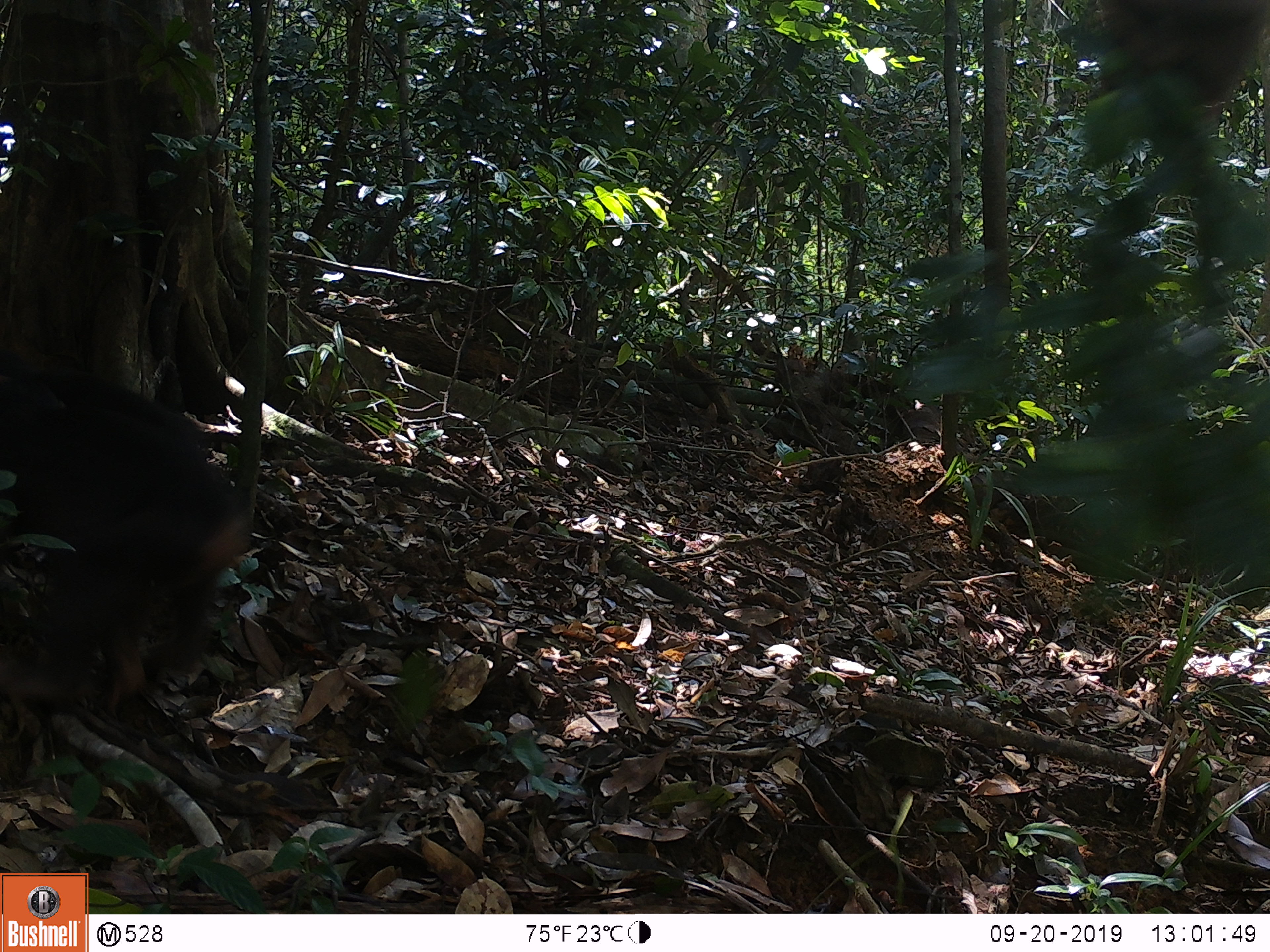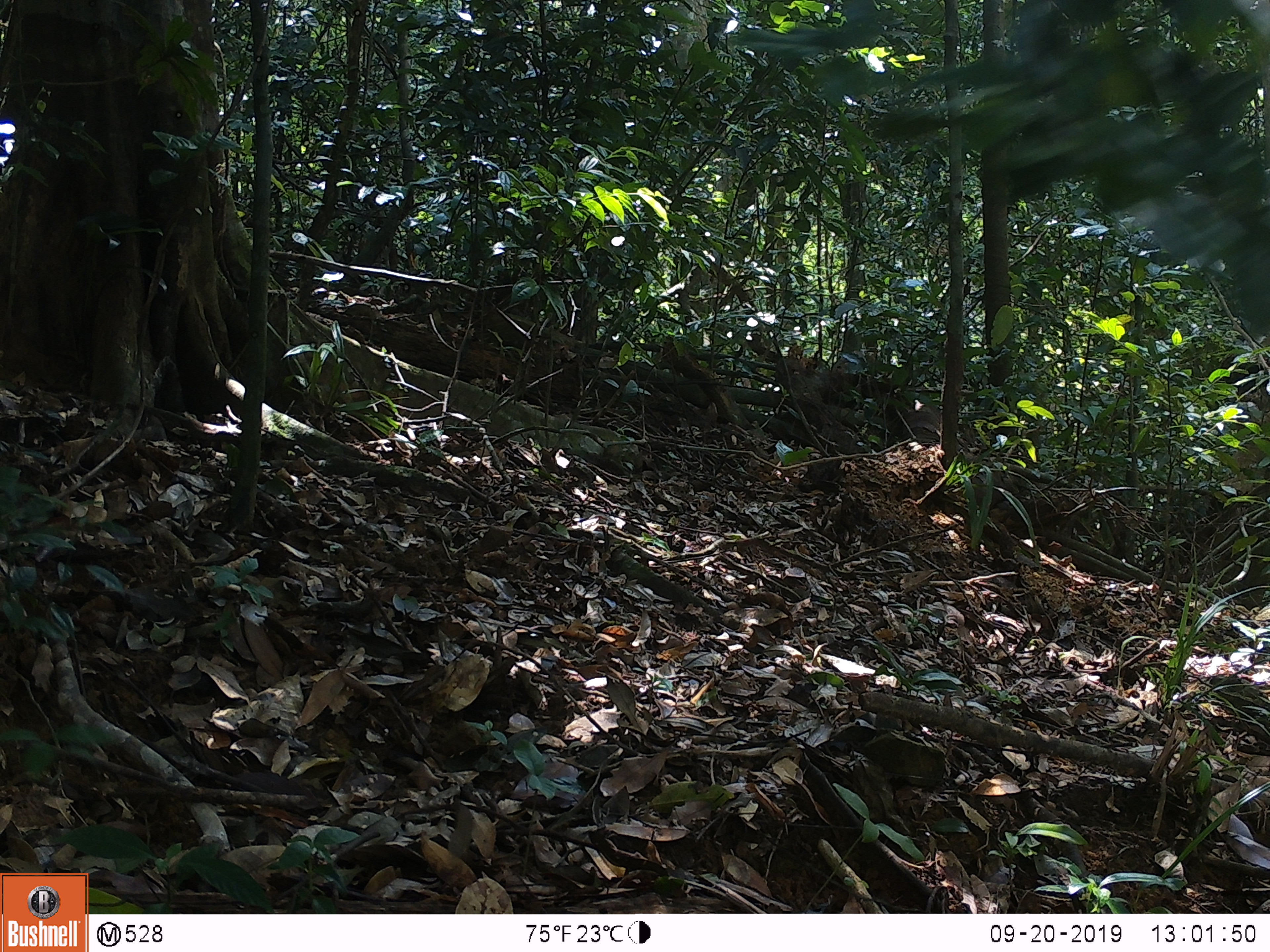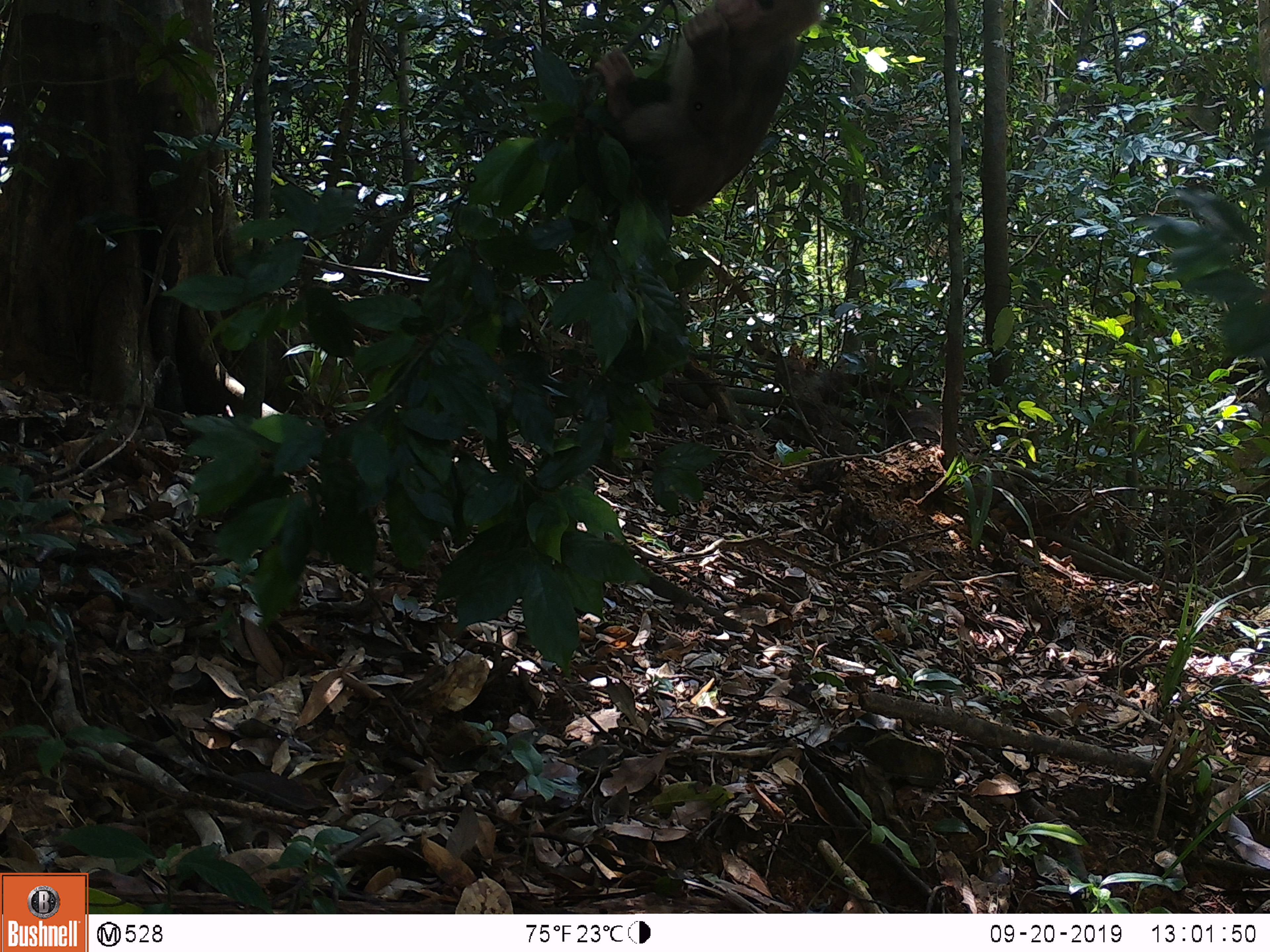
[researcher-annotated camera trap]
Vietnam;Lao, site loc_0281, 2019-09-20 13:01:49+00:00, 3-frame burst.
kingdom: Animalia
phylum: Chordata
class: Mammalia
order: Primates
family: Cercopithecidae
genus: Macaca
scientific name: Macaca arctoides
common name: stump-tailed macaque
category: stump tailed macaque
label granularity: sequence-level